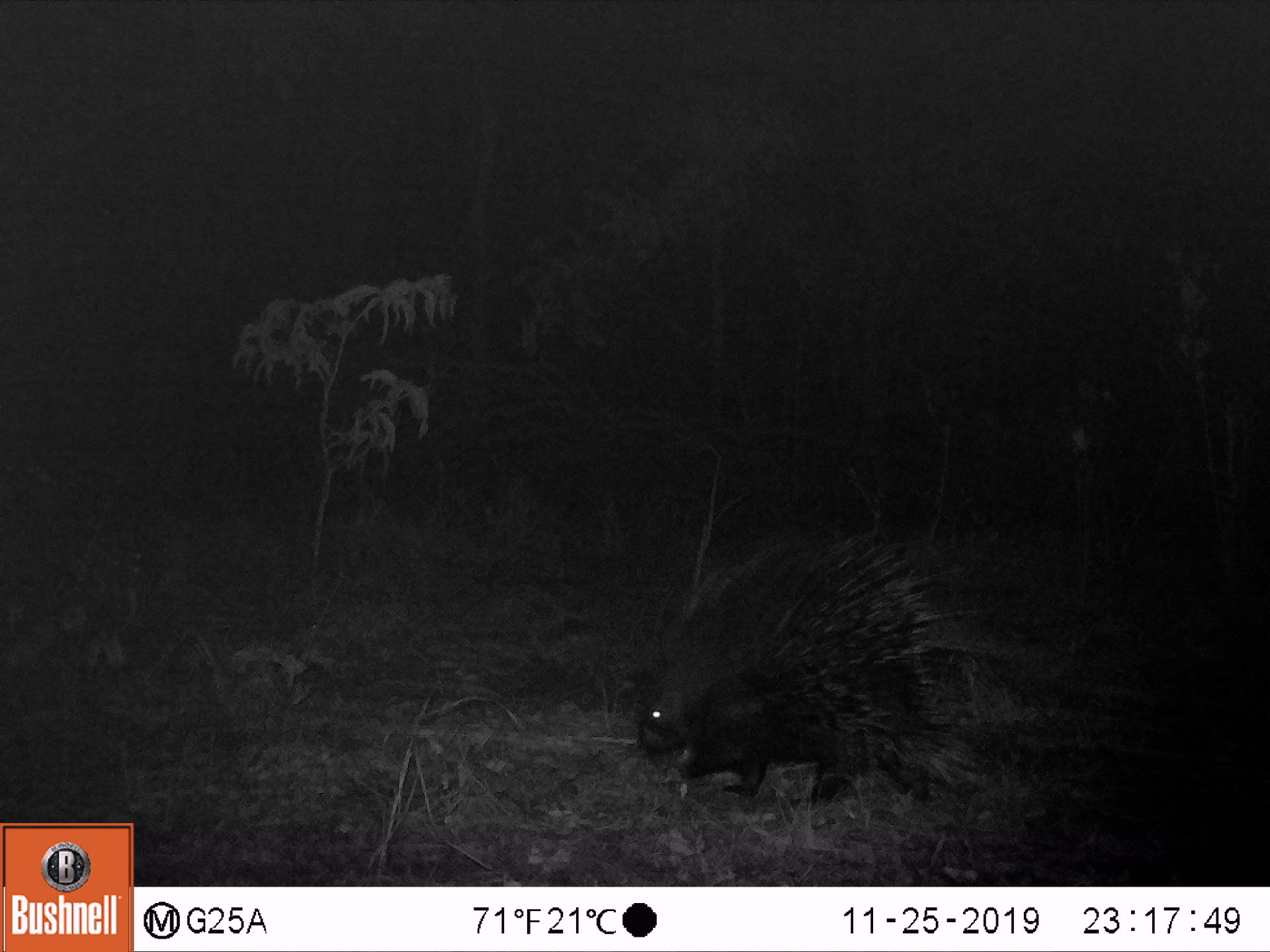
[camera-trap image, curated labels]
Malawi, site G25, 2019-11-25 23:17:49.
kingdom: Animalia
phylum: Chordata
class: Mammalia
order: Rodentia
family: Hystricidae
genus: Hystrix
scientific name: Hystrix africaeaustralis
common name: cape porcupine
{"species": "cape porcupine (Hystrix africaeaustralis)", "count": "1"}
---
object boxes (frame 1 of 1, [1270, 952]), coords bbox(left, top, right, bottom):
cape porcupine: bbox(631, 516, 1010, 811)